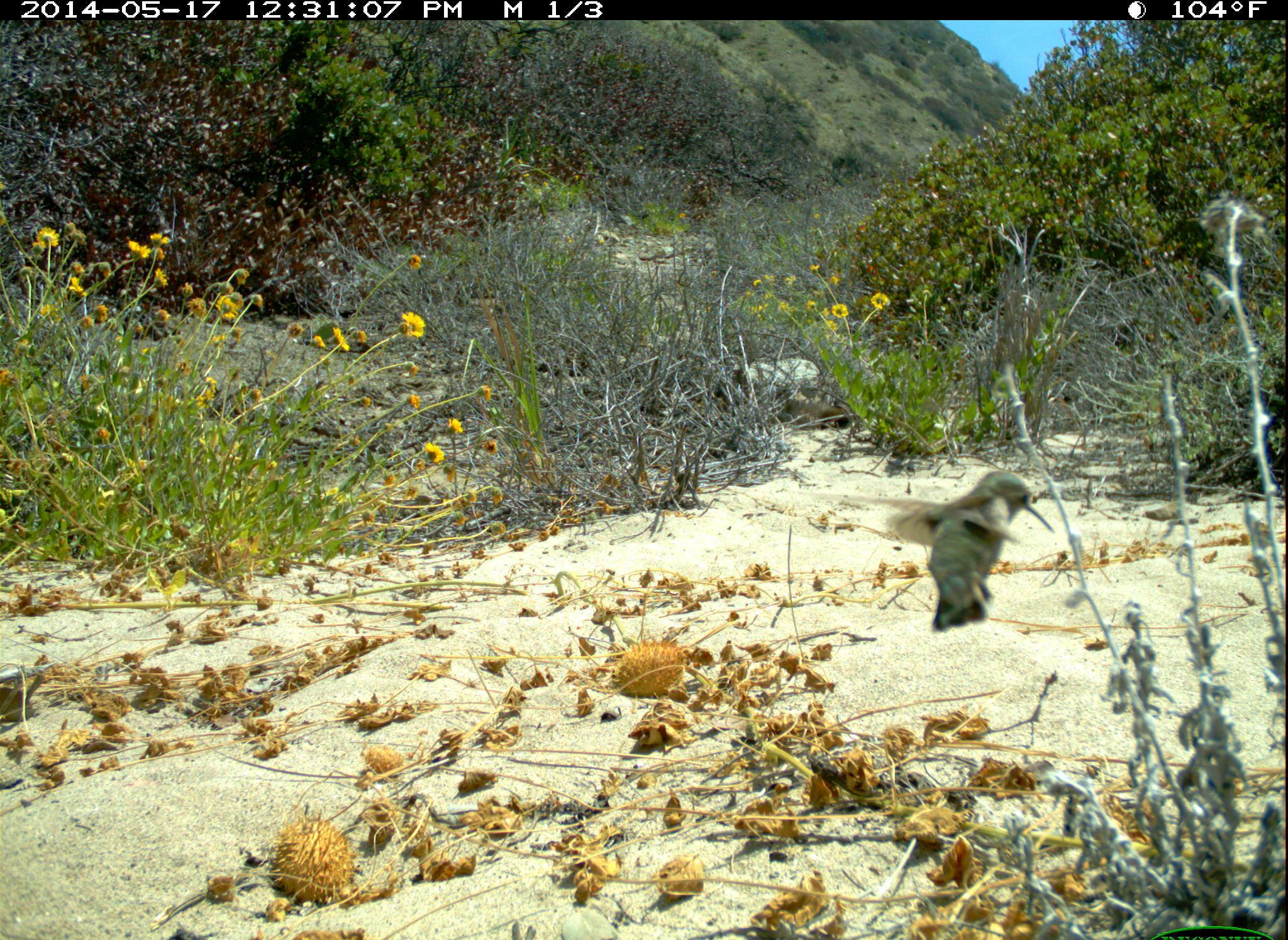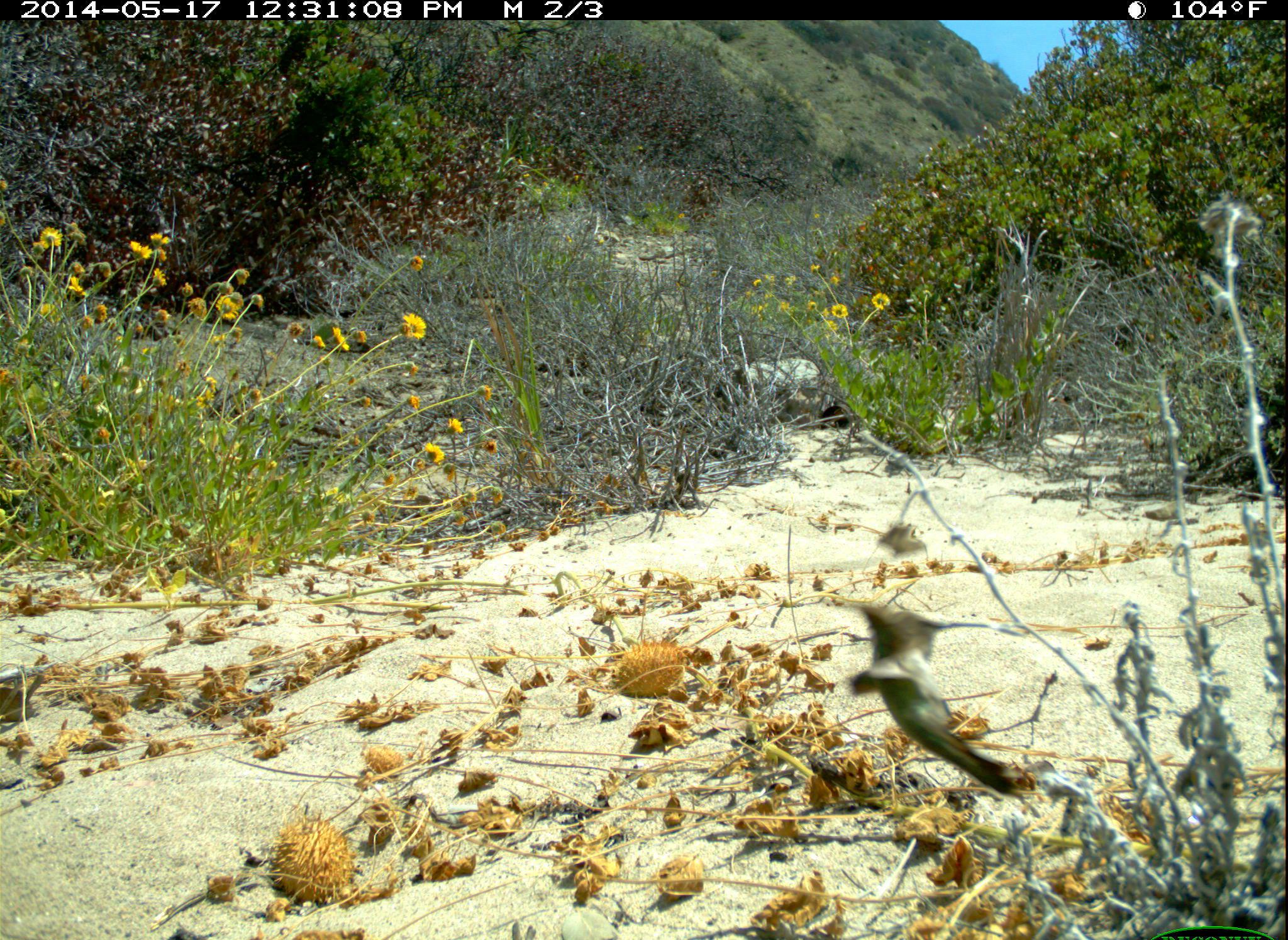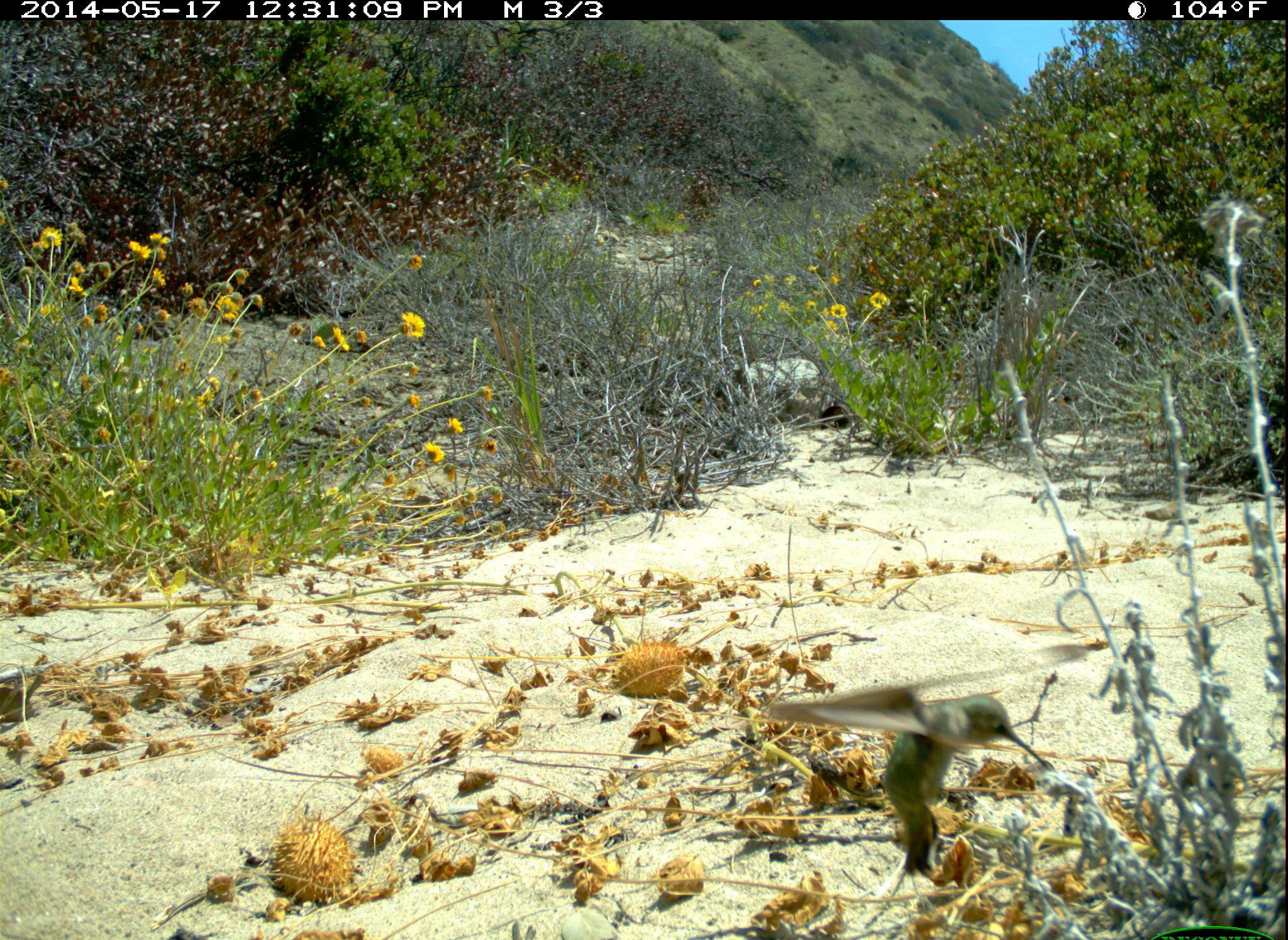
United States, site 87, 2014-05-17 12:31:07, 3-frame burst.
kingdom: Animalia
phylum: Chordata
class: Aves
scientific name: Aves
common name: bird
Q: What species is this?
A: Bird (Aves).